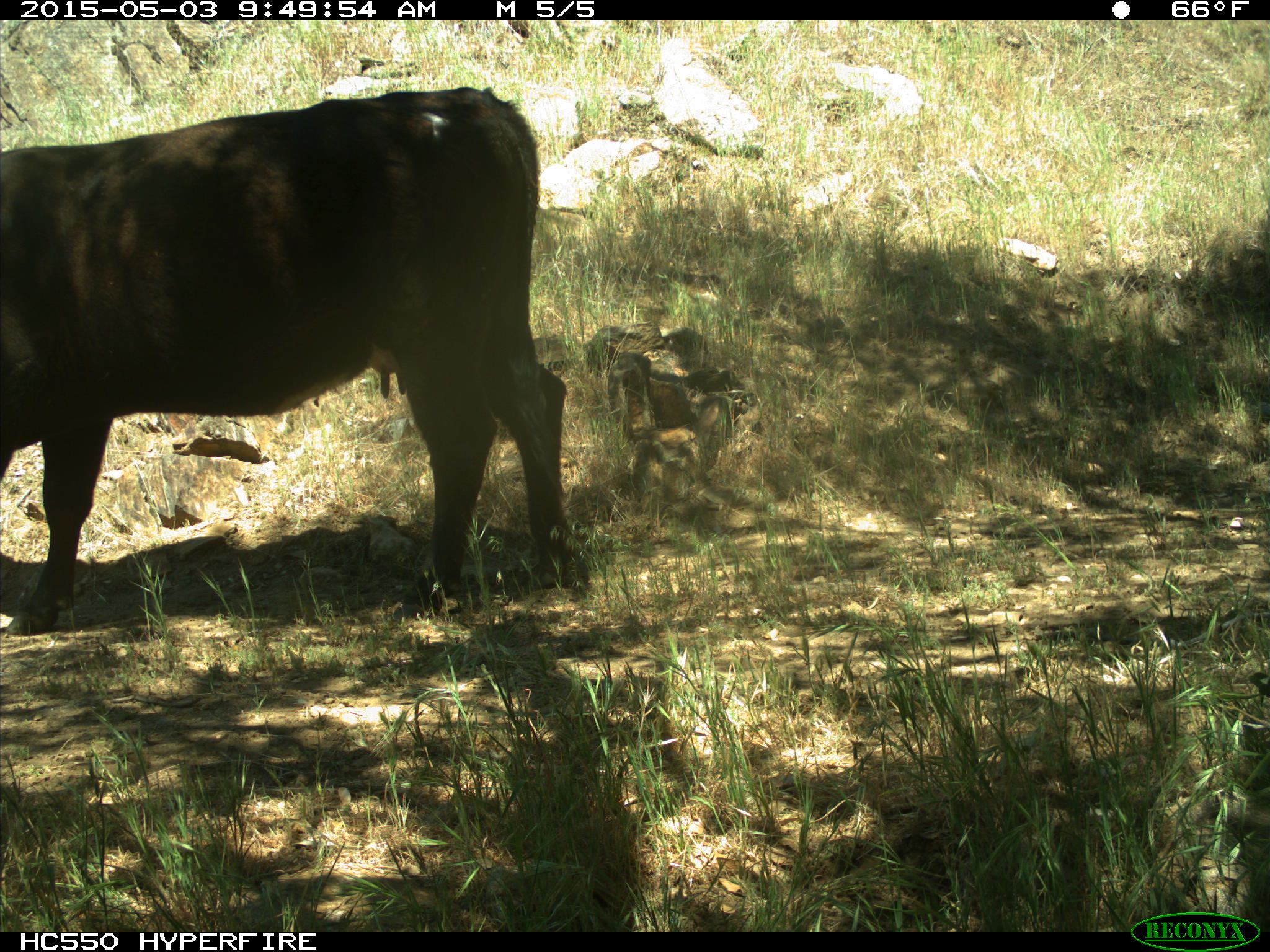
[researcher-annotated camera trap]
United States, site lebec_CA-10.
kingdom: Animalia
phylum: Chordata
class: Mammalia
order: Artiodactyla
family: Bovidae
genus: Bos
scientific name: Bos taurus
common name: domestic cow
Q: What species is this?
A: Bos taurus (domestic cow).